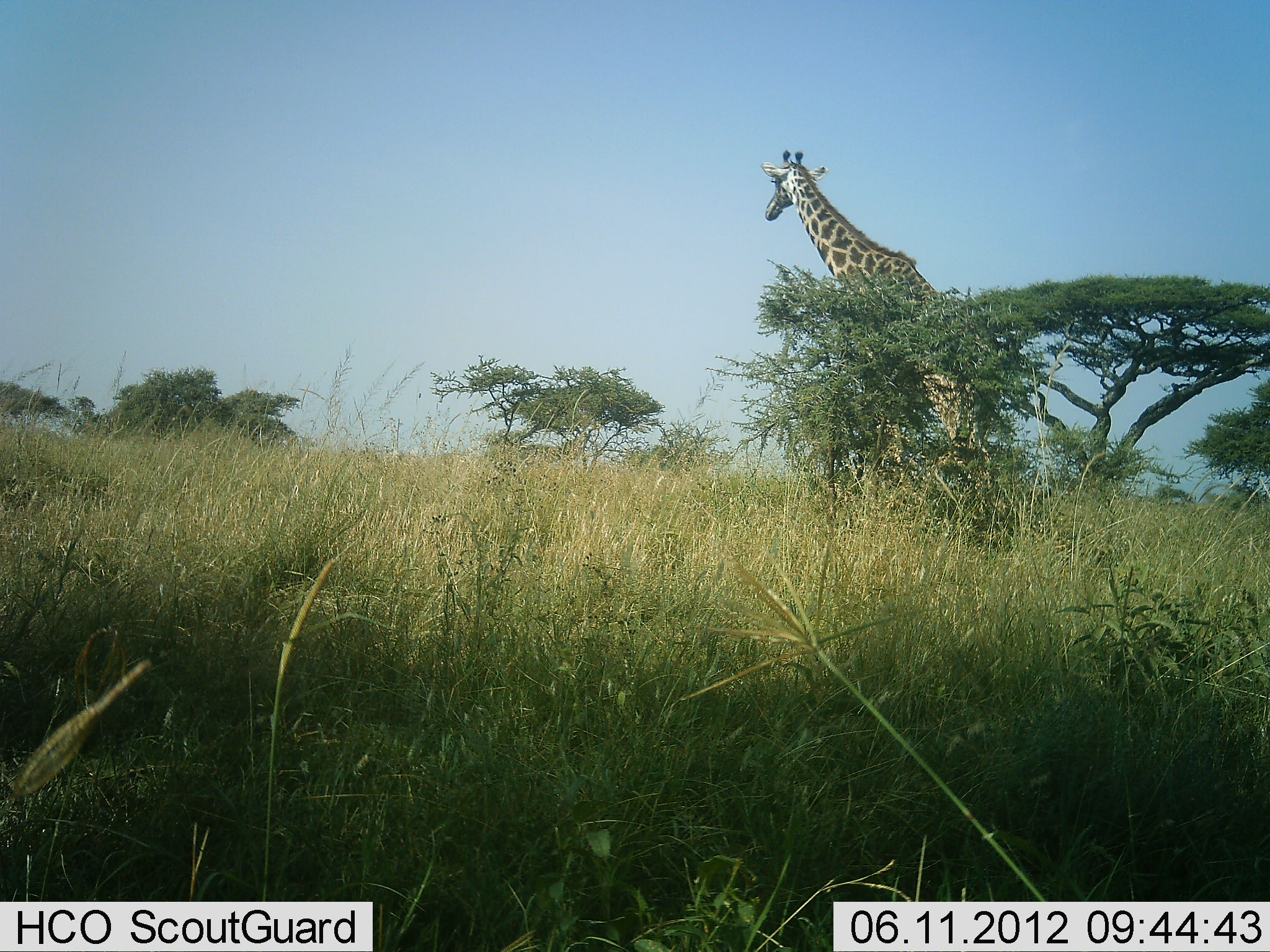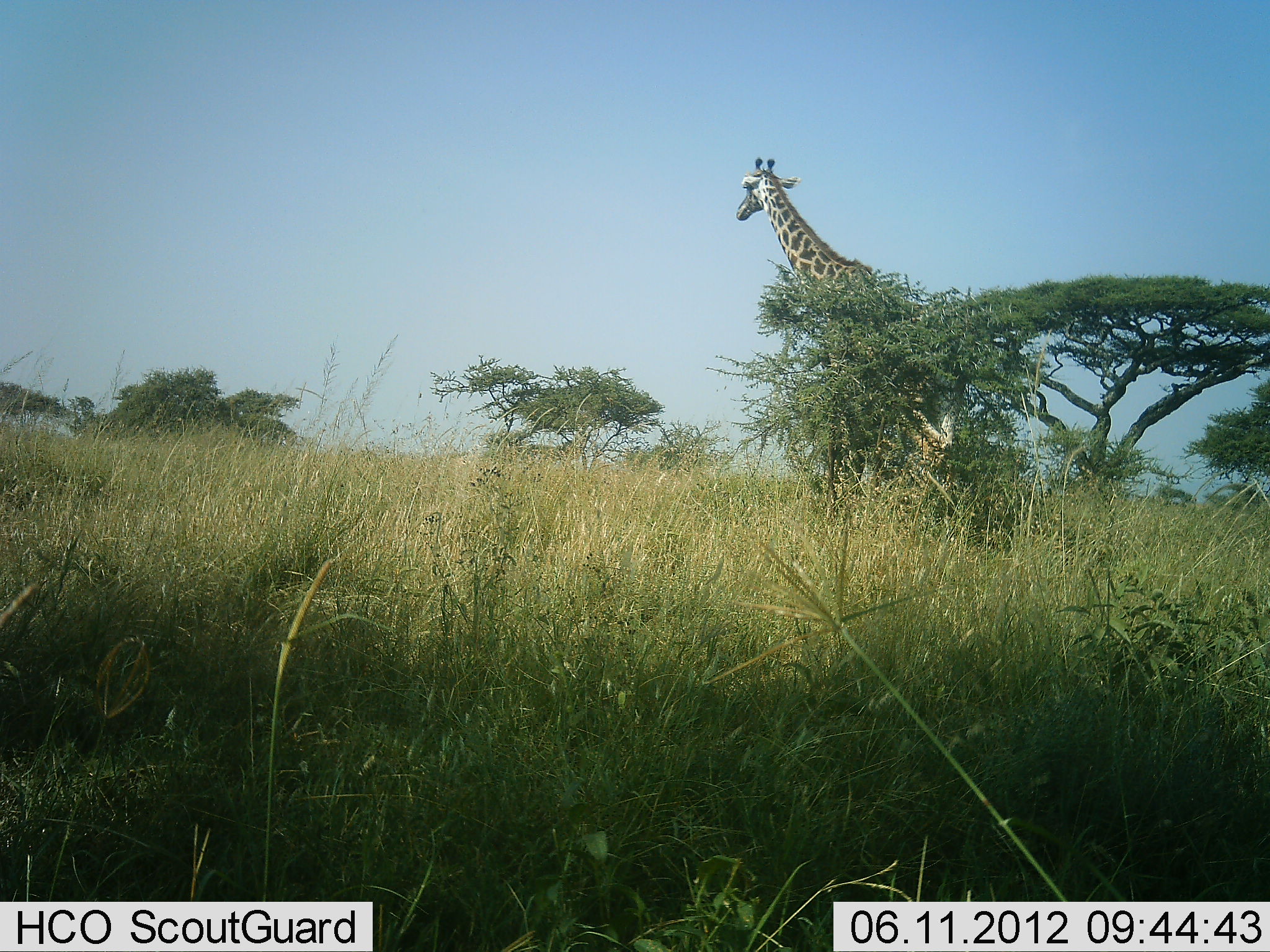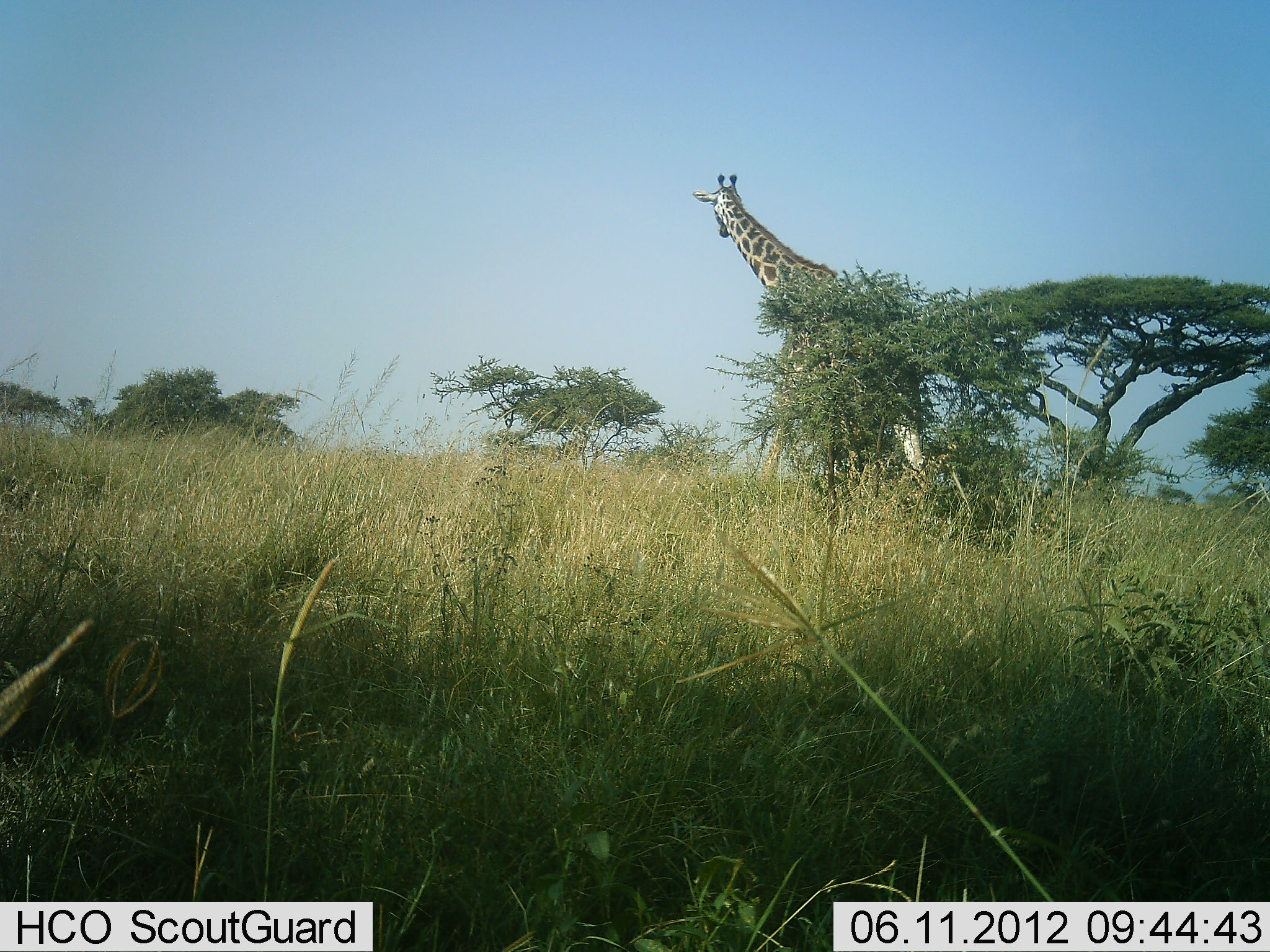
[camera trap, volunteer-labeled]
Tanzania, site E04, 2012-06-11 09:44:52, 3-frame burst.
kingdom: Animalia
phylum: Chordata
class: Mammalia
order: Artiodactyla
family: Giraffidae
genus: Giraffa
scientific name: Giraffa camelopardalis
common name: giraffe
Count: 1.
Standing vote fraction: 20%.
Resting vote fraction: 0%.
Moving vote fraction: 80%.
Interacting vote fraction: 0%.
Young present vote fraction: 0%.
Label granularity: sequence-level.